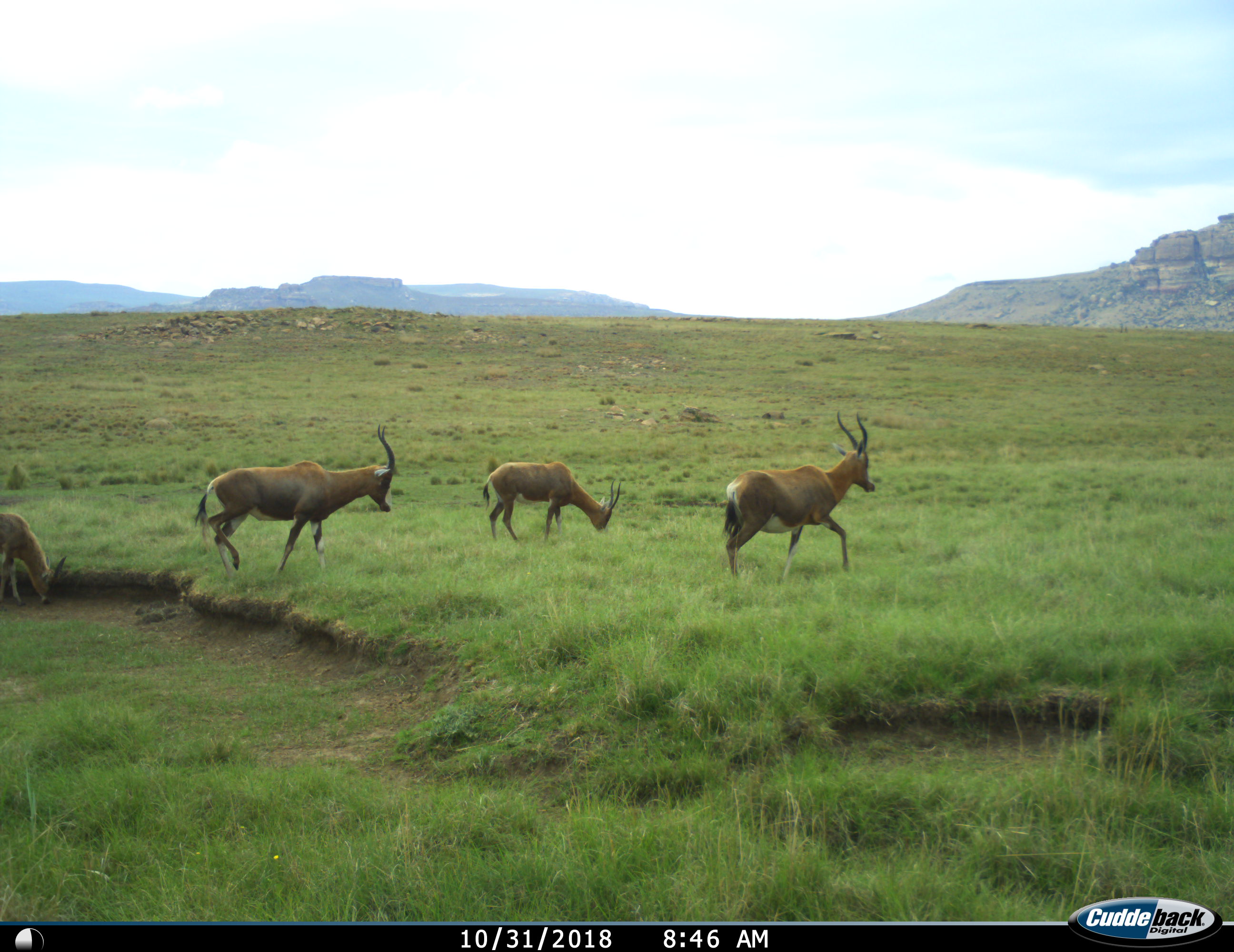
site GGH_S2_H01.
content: unidentified animal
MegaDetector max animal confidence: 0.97